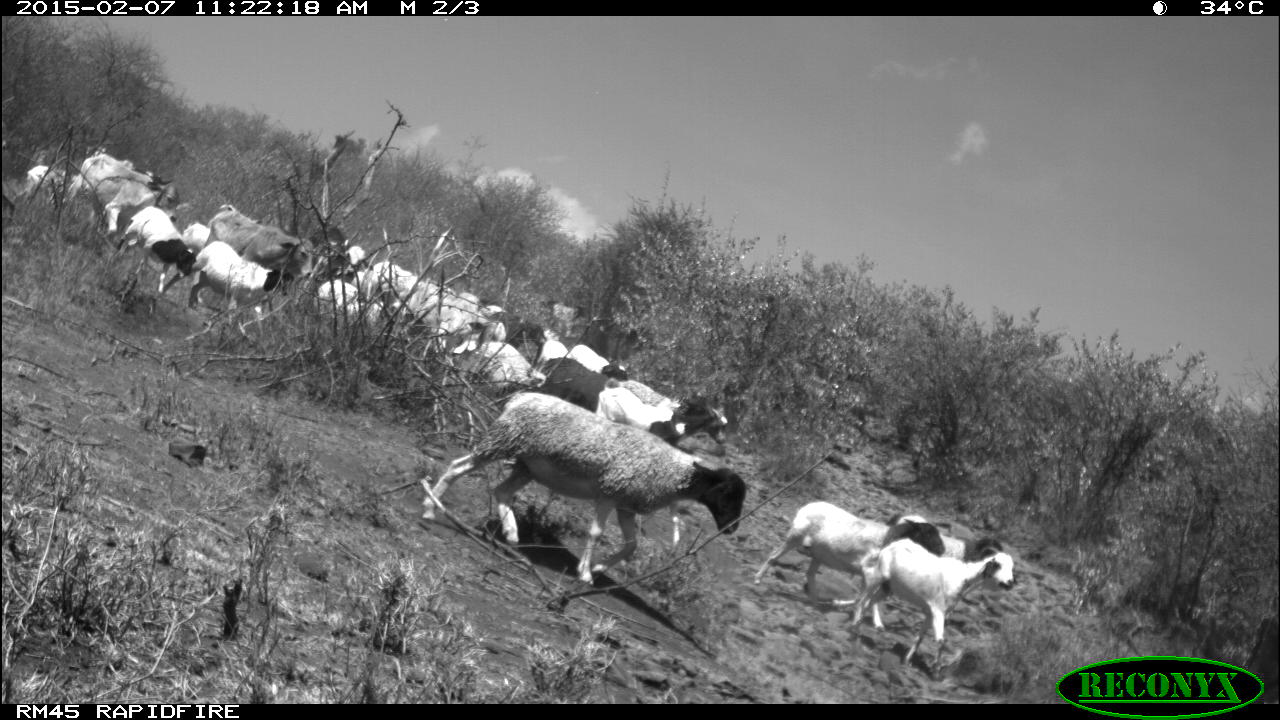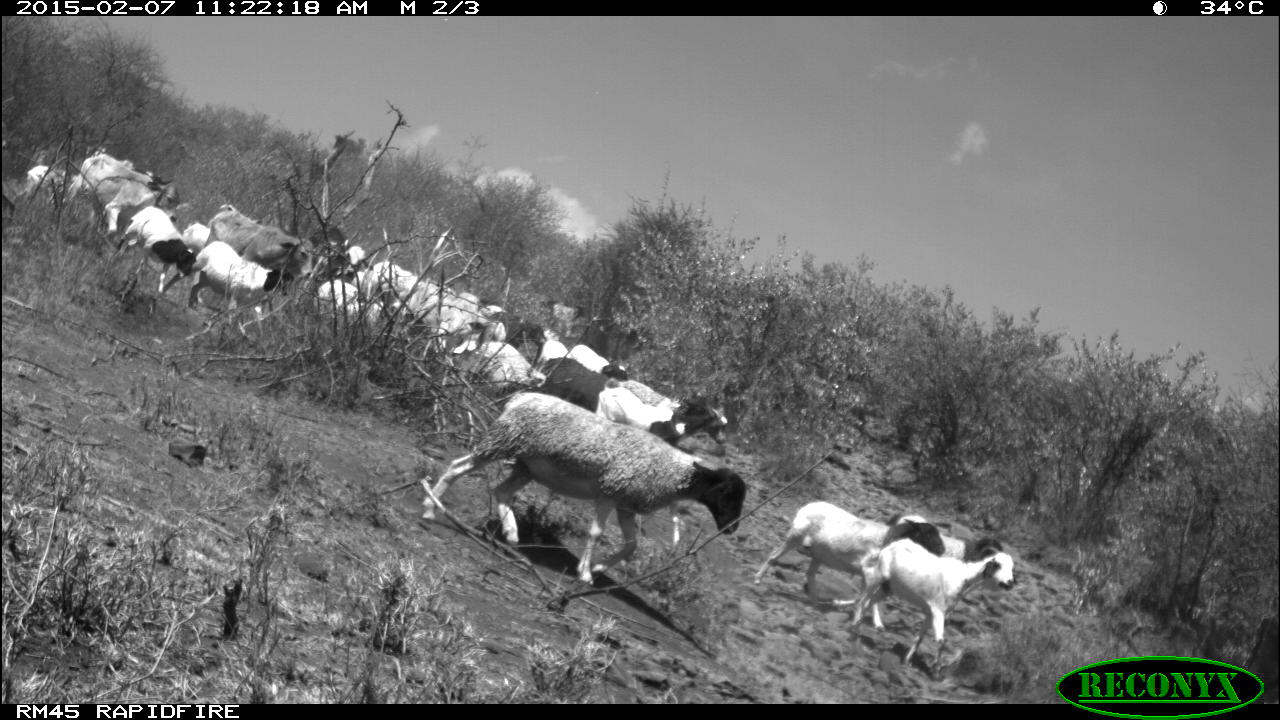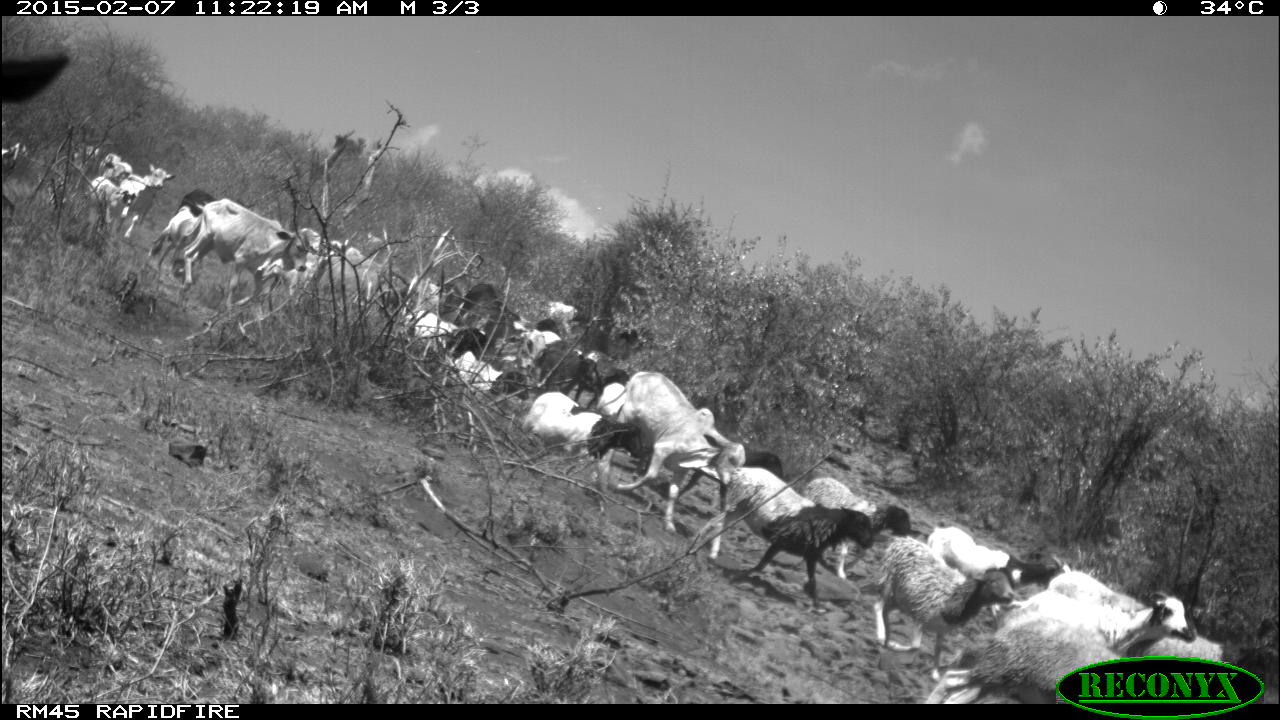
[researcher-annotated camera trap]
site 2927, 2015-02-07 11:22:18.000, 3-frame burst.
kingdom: Animalia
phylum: Chordata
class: Mammalia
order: Artiodactyla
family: Bovidae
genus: Capra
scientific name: Capra aegagrus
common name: wild goat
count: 18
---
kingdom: Animalia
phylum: Chordata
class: Mammalia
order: Artiodactyla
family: Bovidae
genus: Ovis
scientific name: Ovis aries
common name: domestic sheep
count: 8